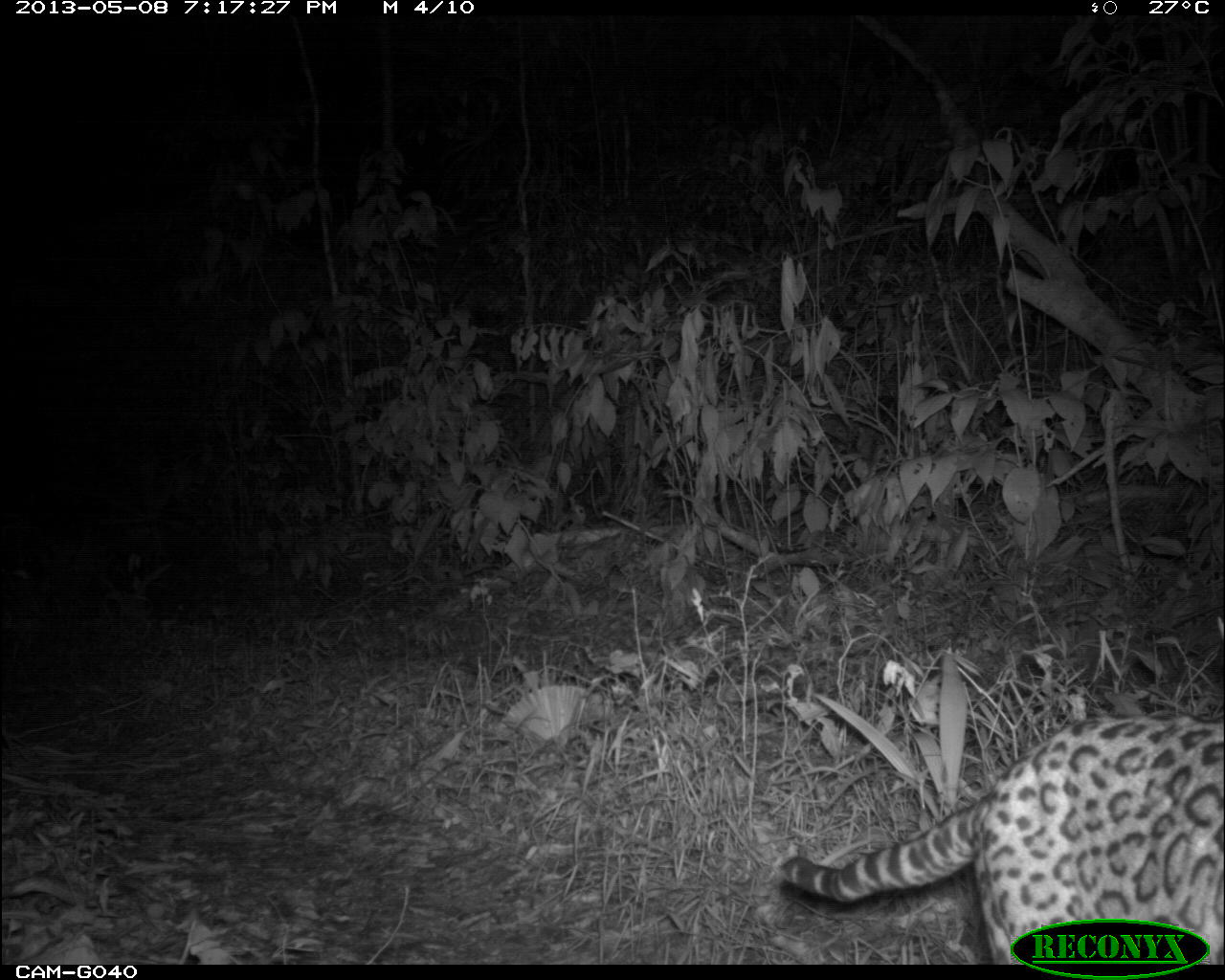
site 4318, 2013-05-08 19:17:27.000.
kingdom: Animalia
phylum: Chordata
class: Mammalia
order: Carnivora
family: Felidae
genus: Leopardus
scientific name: Leopardus pardalis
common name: ocelot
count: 1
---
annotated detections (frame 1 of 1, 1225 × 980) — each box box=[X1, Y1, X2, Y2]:
leopardus pardalis: box=[780, 710, 1225, 965]